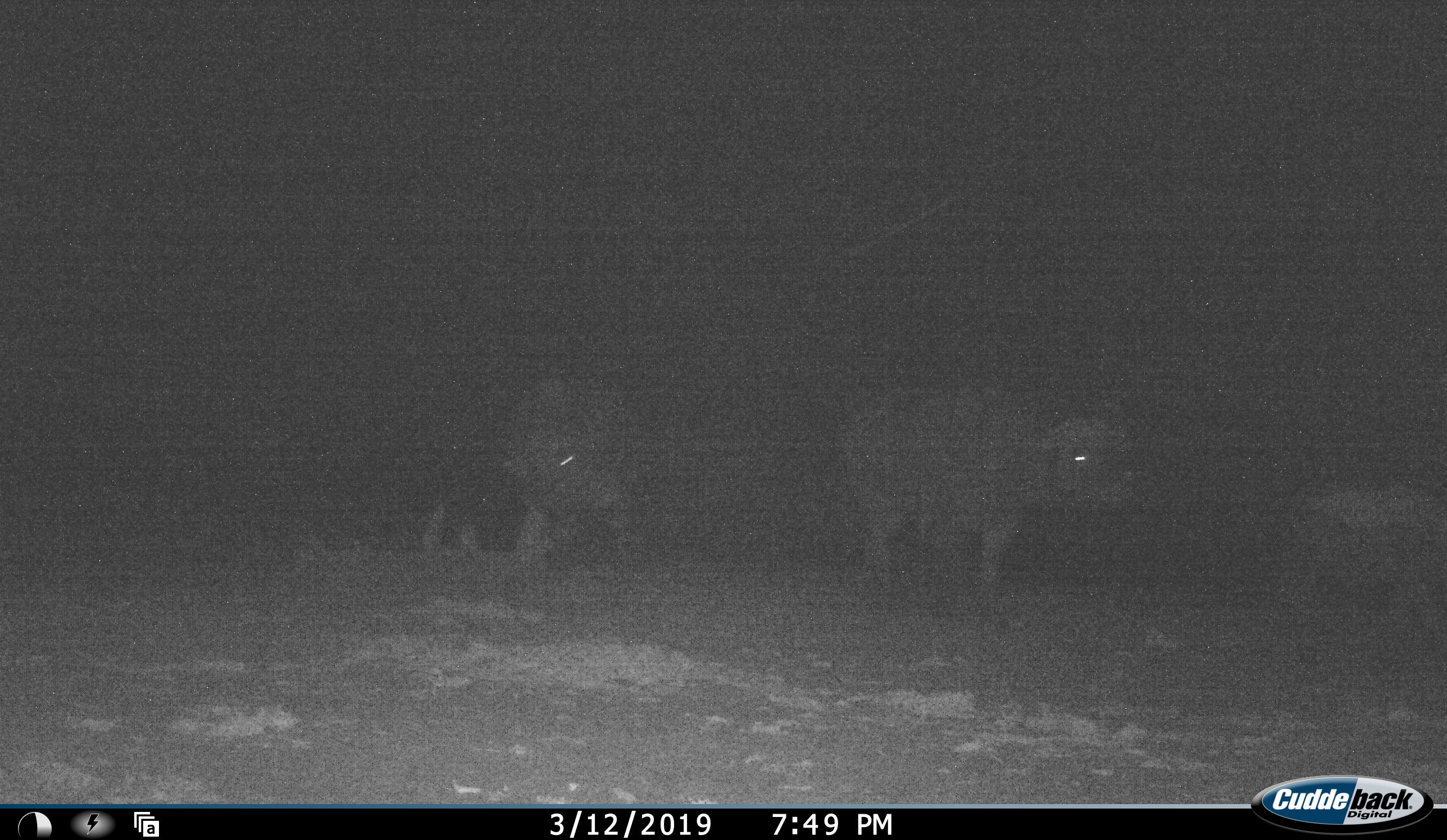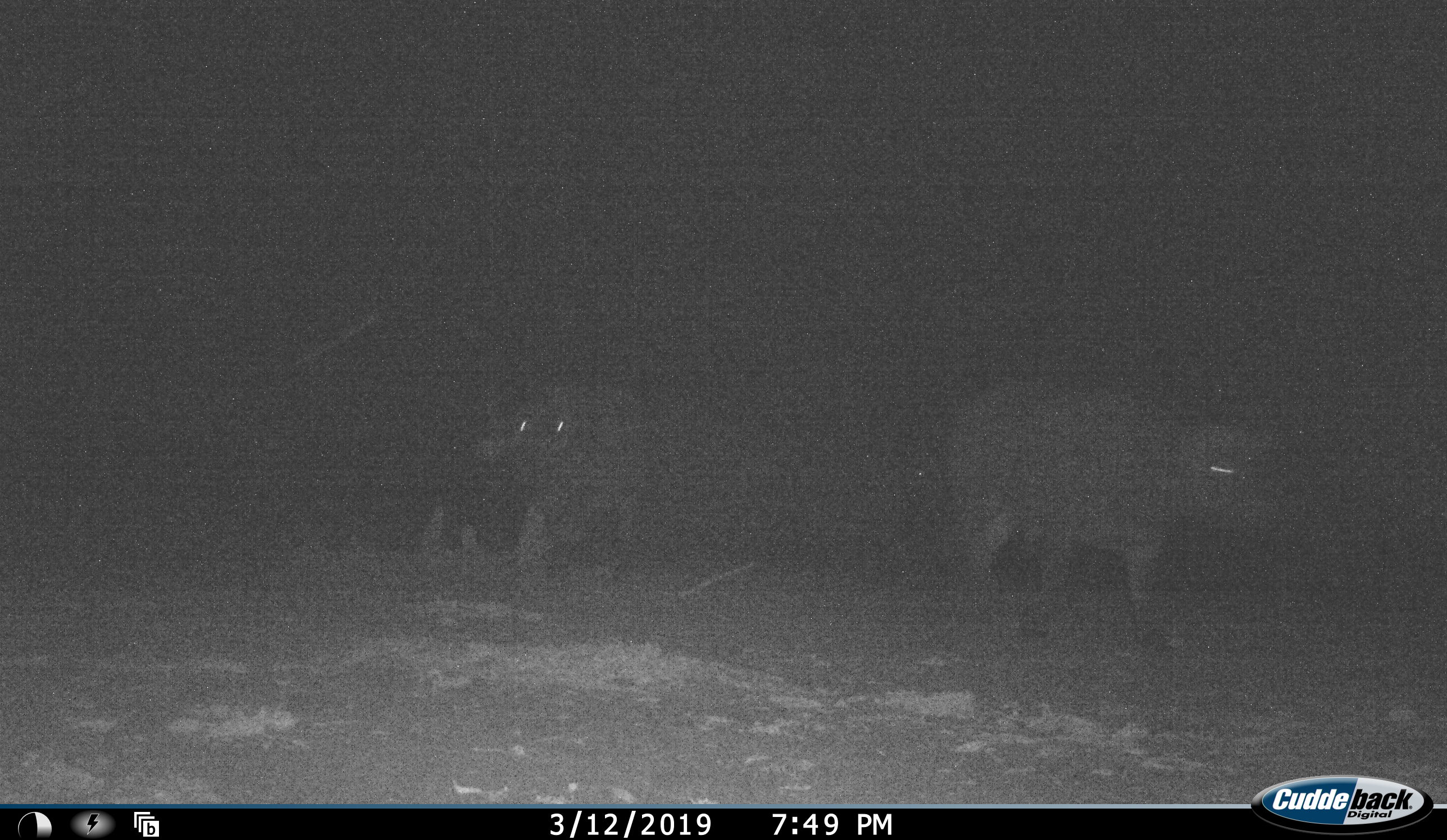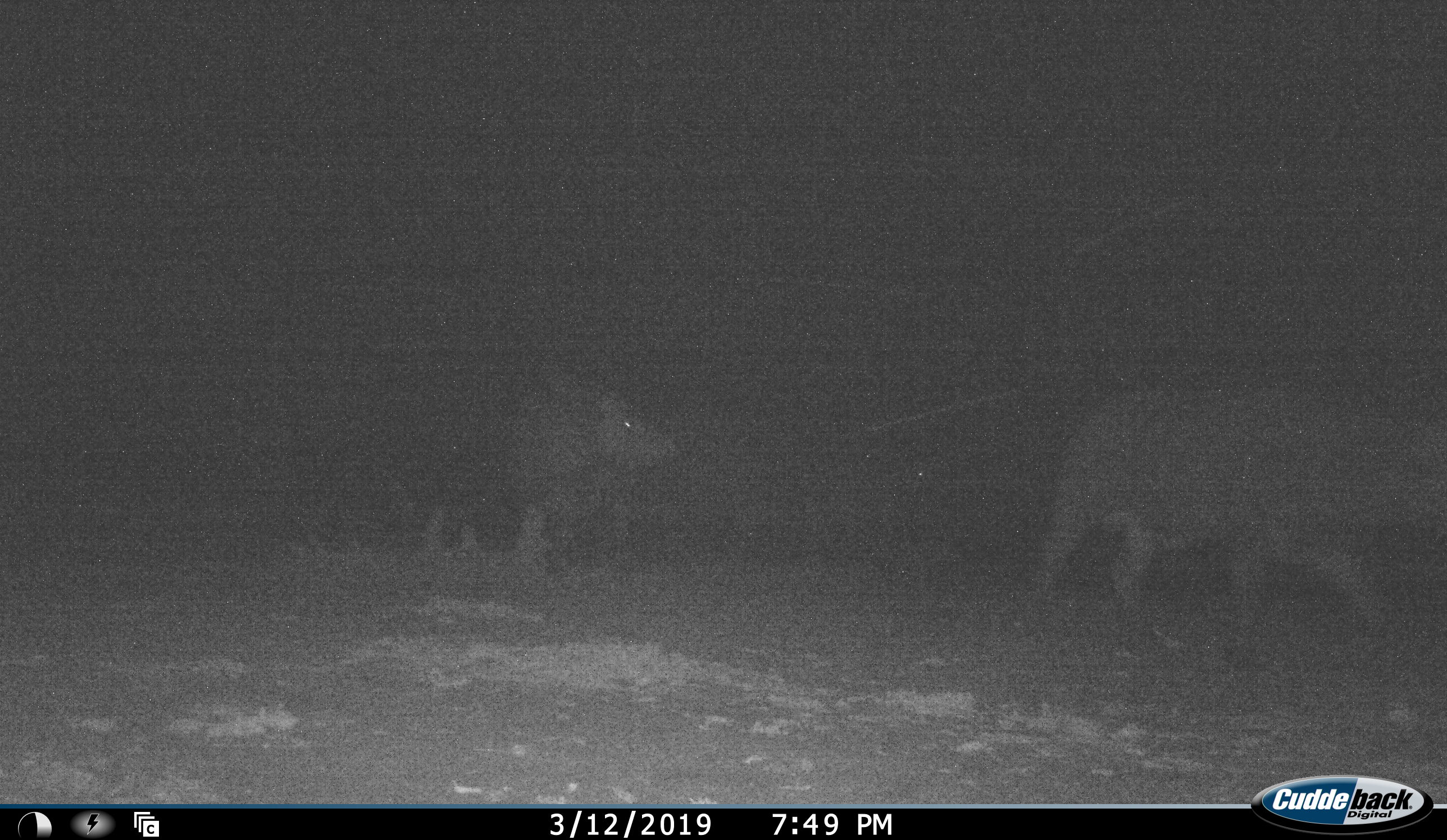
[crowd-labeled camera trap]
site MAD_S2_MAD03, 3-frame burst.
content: unidentified animal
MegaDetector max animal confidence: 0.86